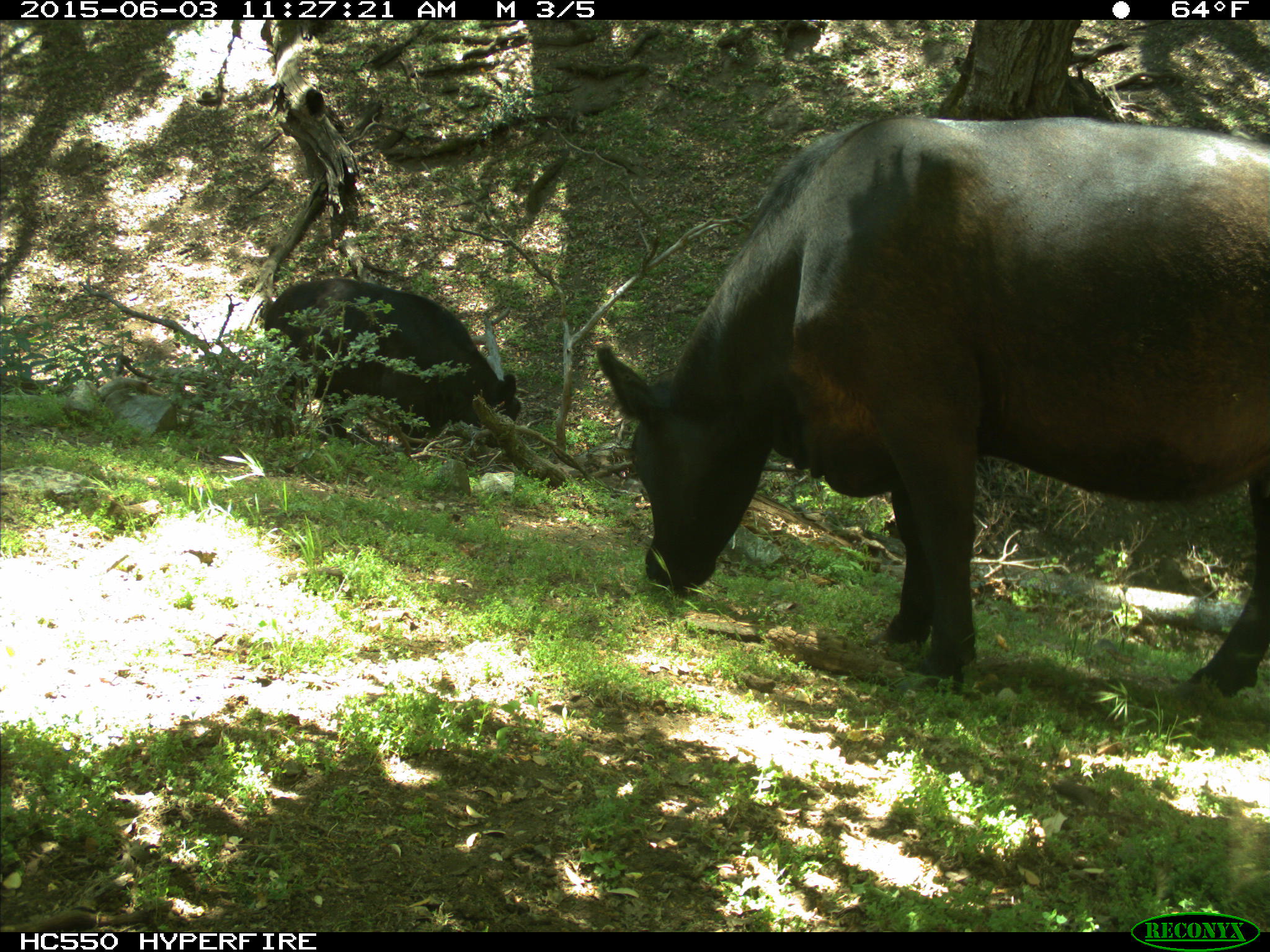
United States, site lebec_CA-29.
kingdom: Animalia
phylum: Chordata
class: Mammalia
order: Artiodactyla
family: Bovidae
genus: Bos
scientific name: Bos taurus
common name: domestic cow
Bos taurus (domestic cow).